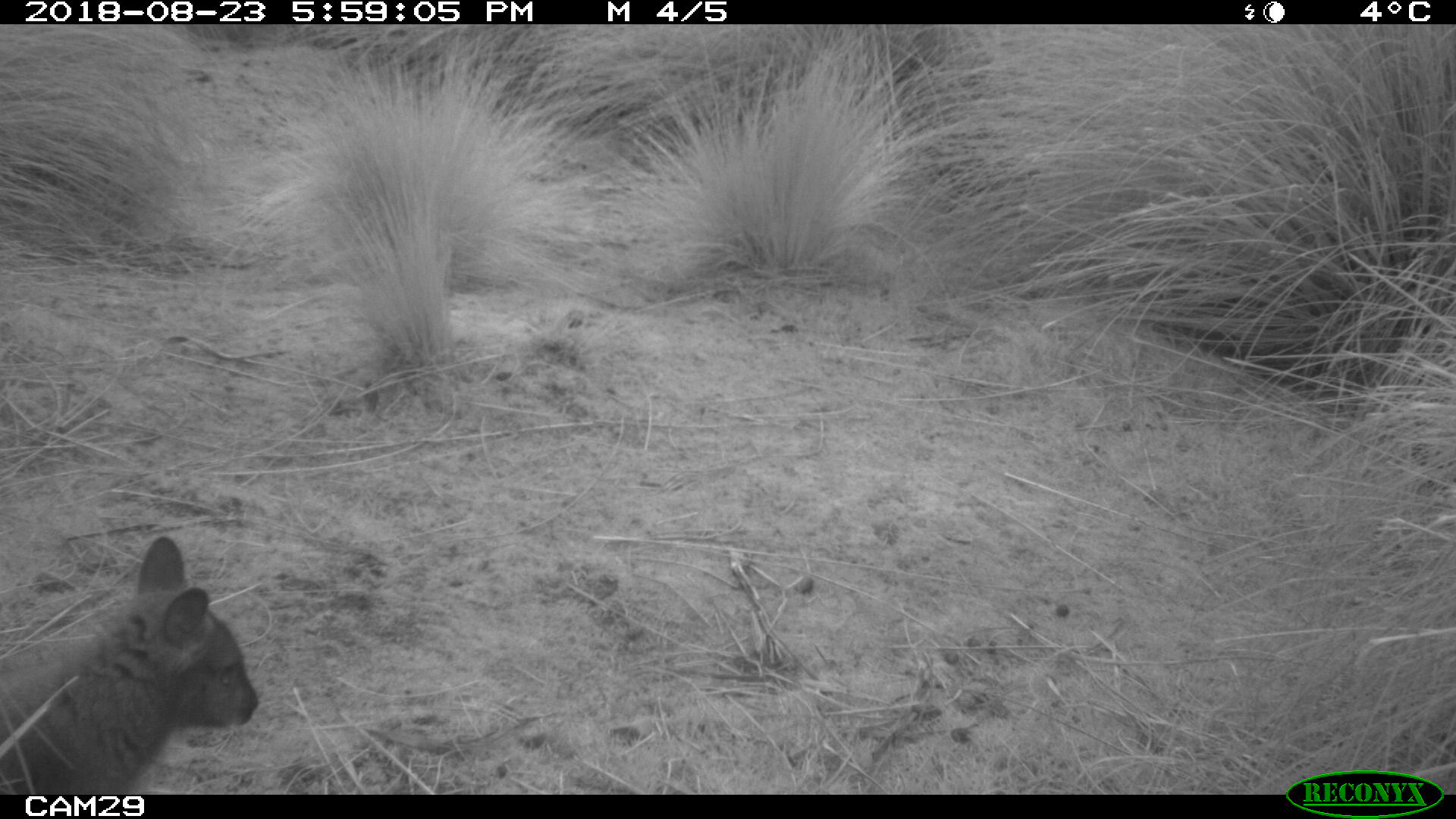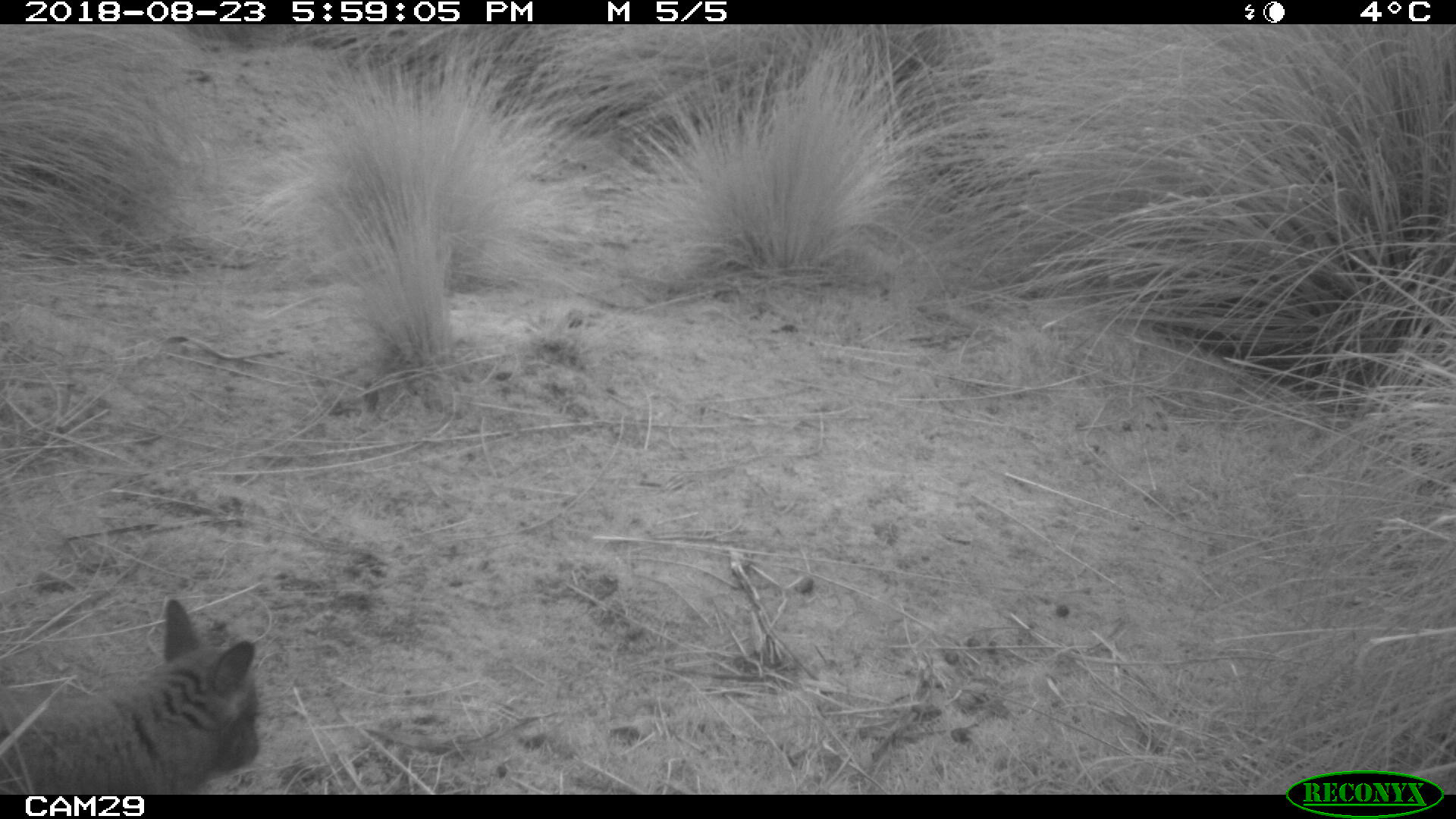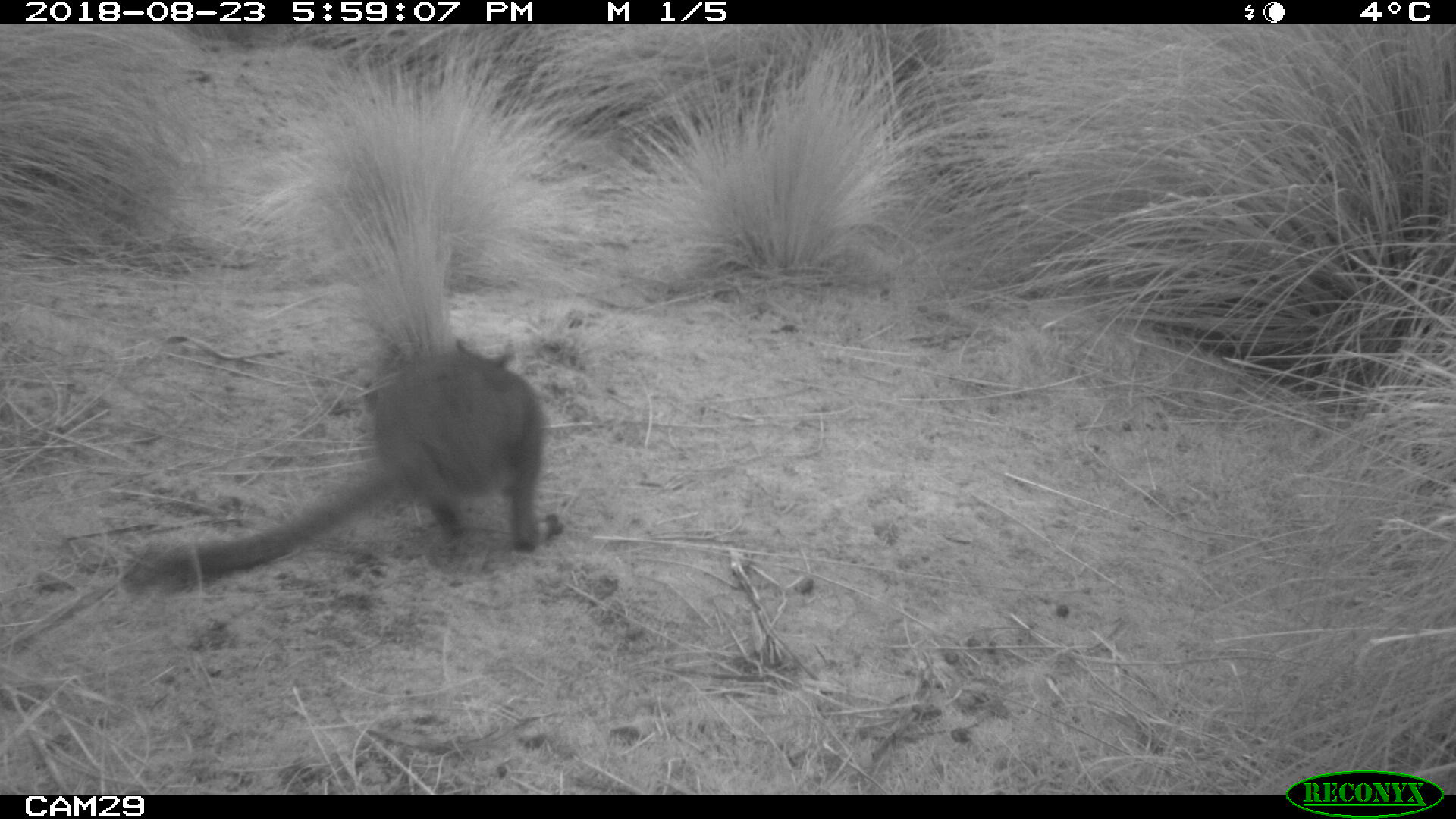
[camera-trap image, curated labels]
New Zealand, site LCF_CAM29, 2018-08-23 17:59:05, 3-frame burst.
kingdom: Animalia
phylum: Chordata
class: Mammalia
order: Diprotodontia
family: Macropodidae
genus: Notamacropus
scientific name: Notamacropus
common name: wallaby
Wallaby (Notamacropus).